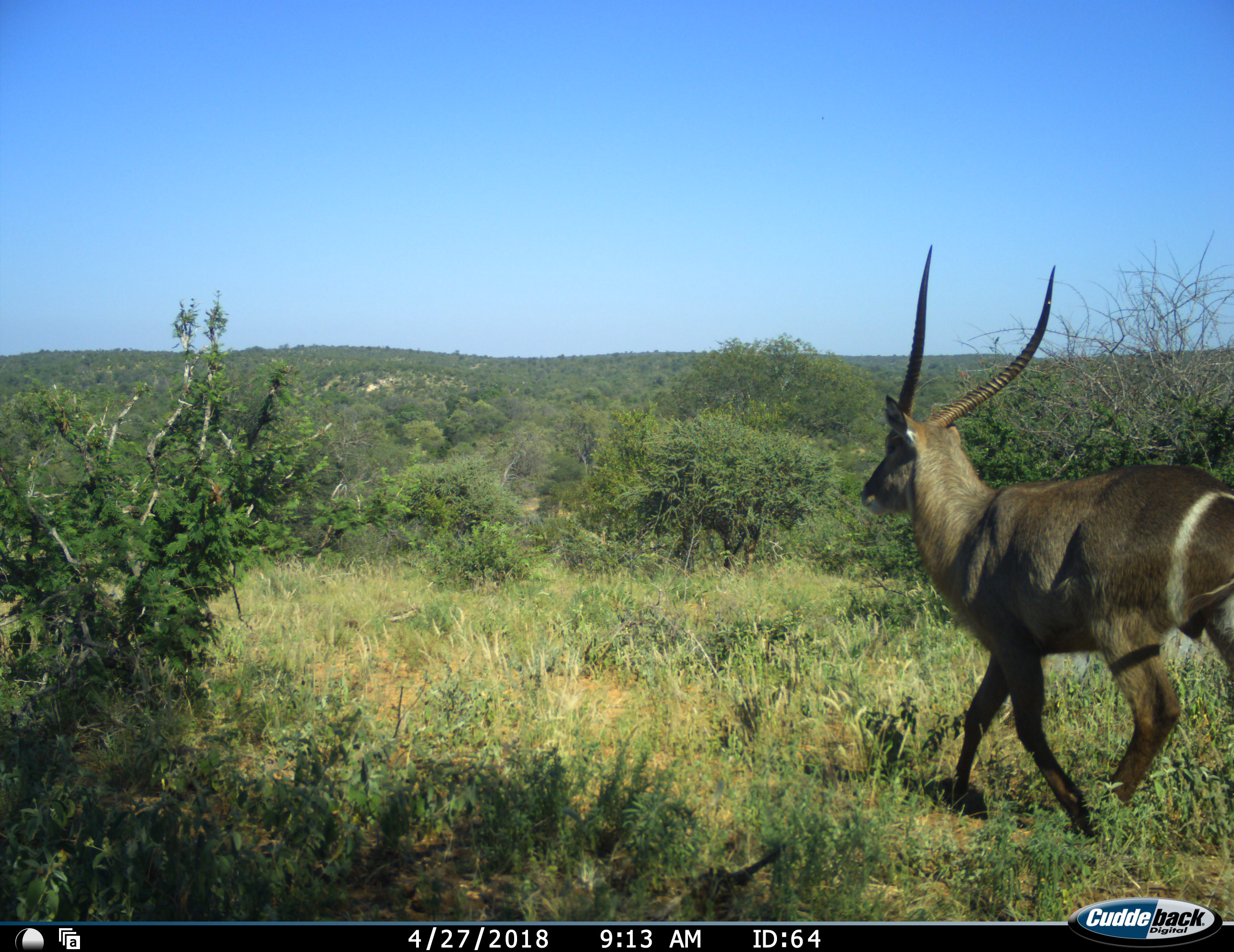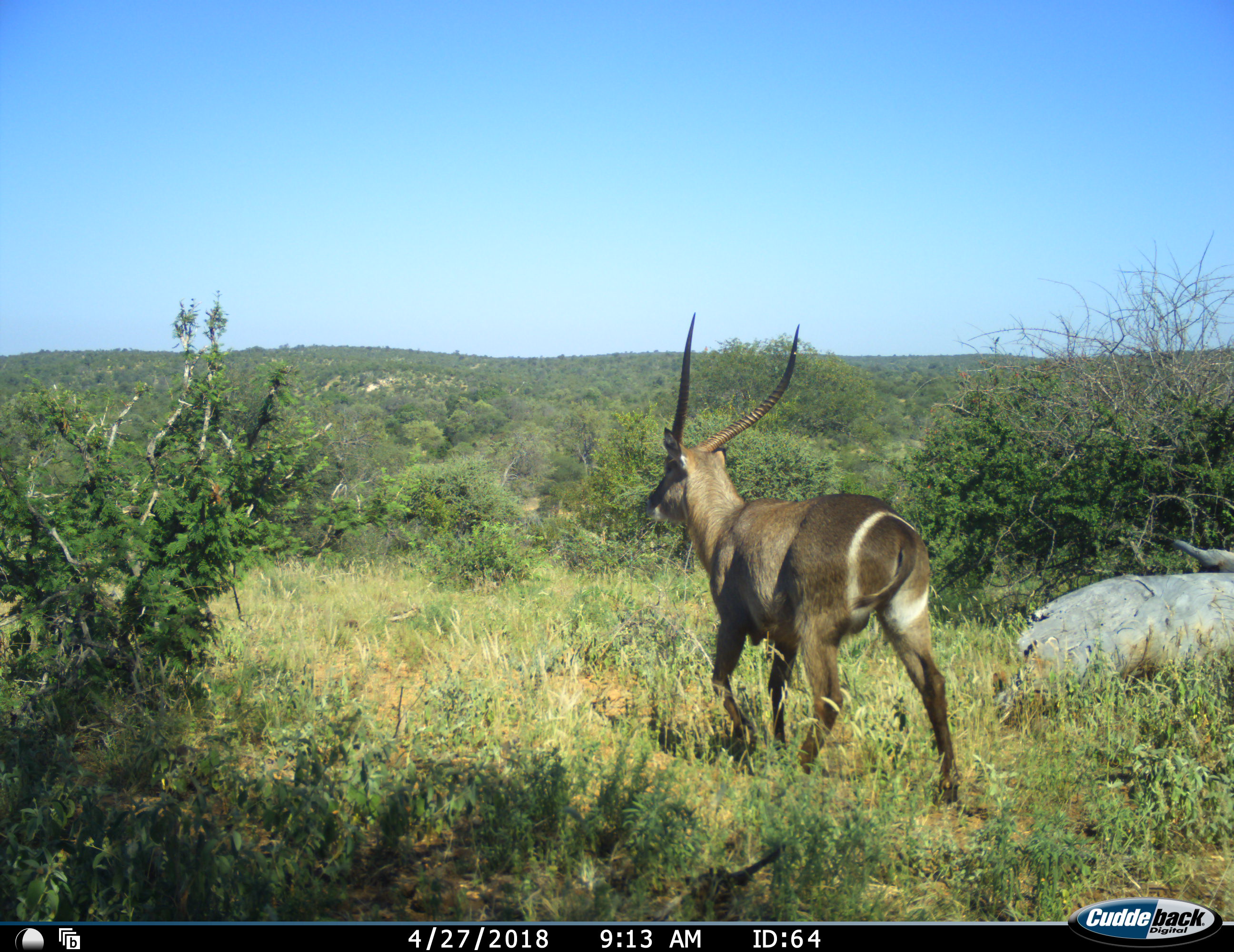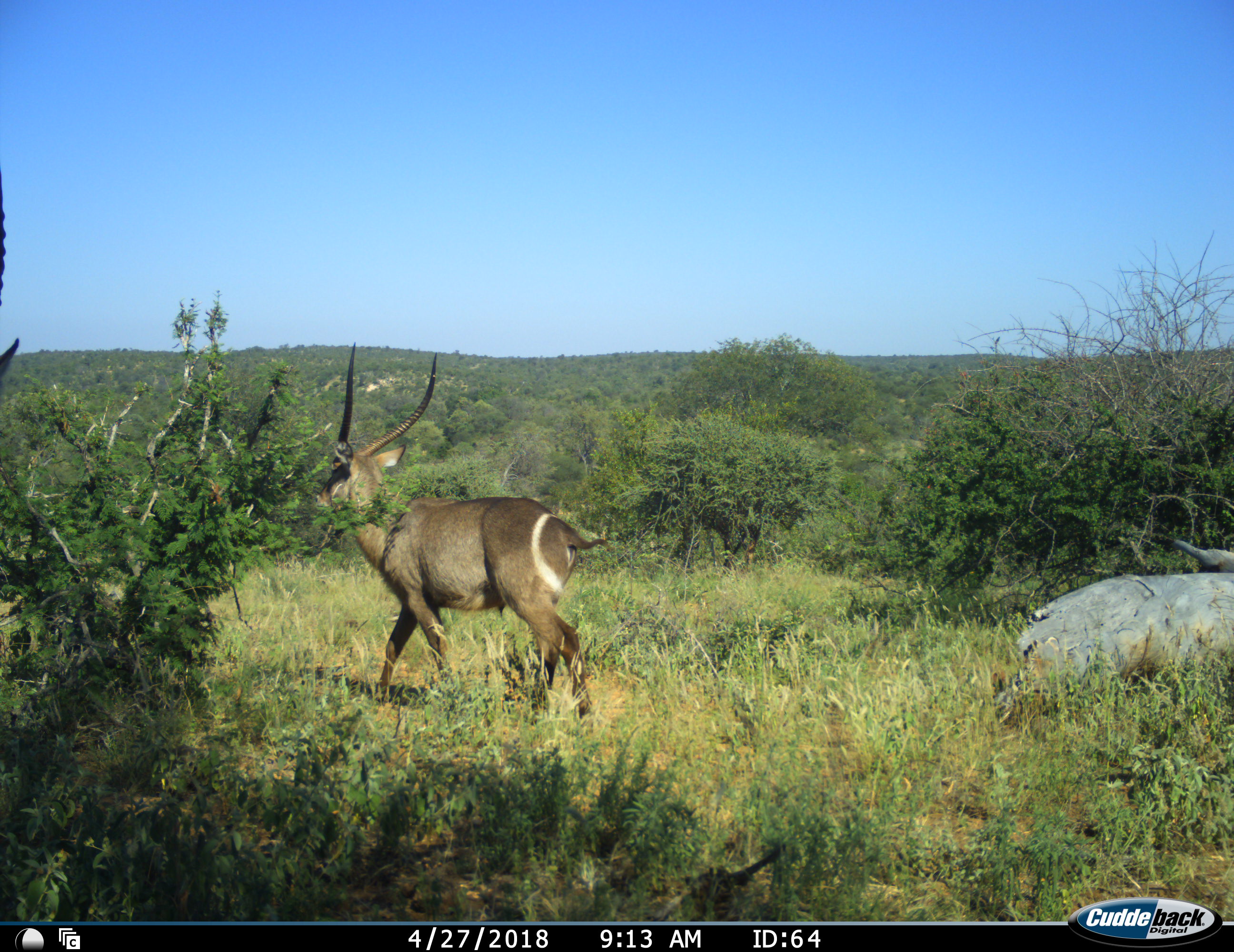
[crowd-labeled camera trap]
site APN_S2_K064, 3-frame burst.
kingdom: Animalia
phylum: Chordata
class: Mammalia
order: Artiodactyla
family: Bovidae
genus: Kobus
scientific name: Kobus ellipsiprymnus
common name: waterbuck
Waterbuck (Kobus ellipsiprymnus), count 1. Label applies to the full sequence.